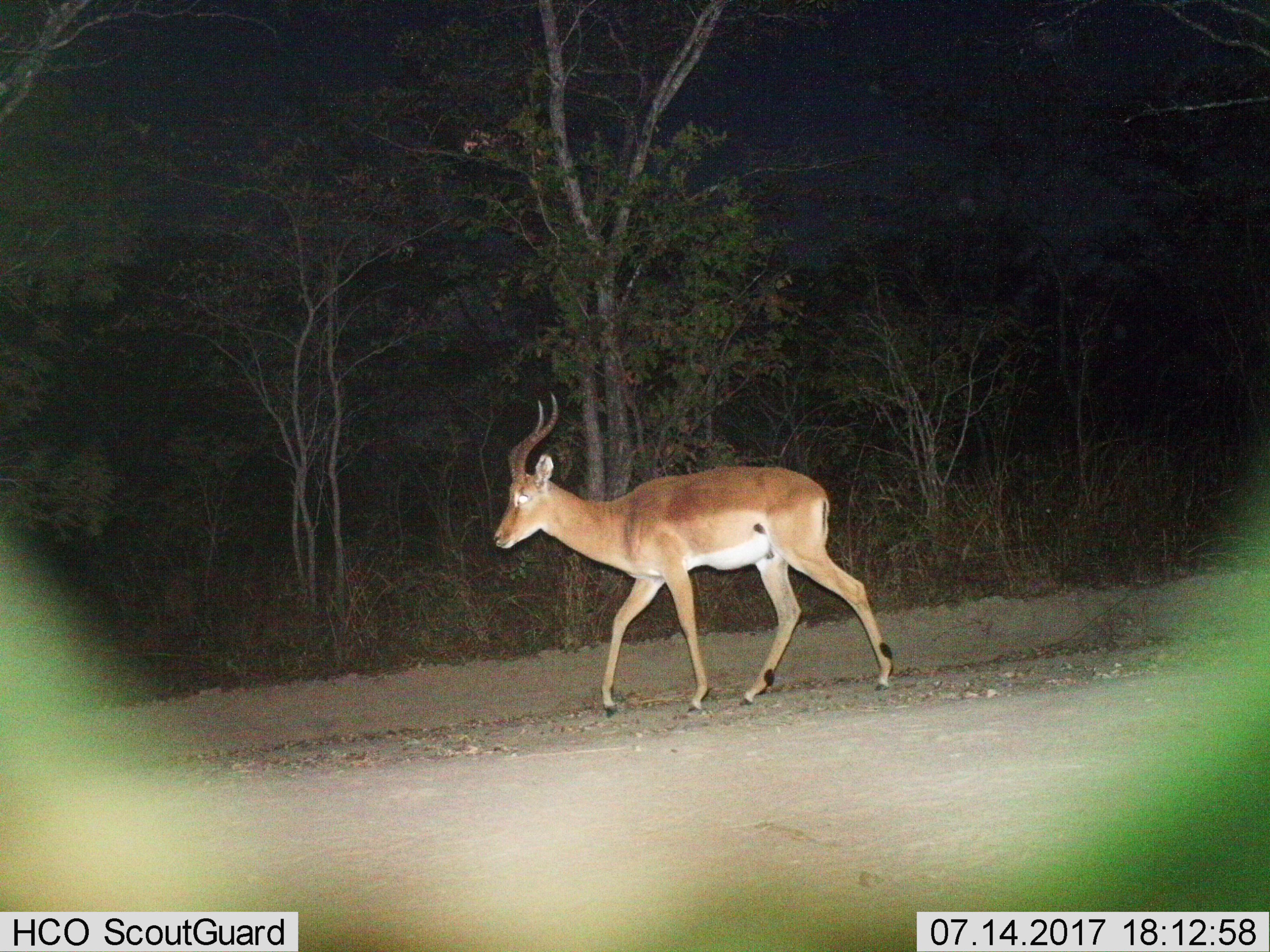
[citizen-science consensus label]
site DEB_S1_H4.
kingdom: Animalia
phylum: Chordata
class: Mammalia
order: Artiodactyla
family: Bovidae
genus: Aepyceros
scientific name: Aepyceros melampus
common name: impala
Impala (Aepyceros melampus), count 1. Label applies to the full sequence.